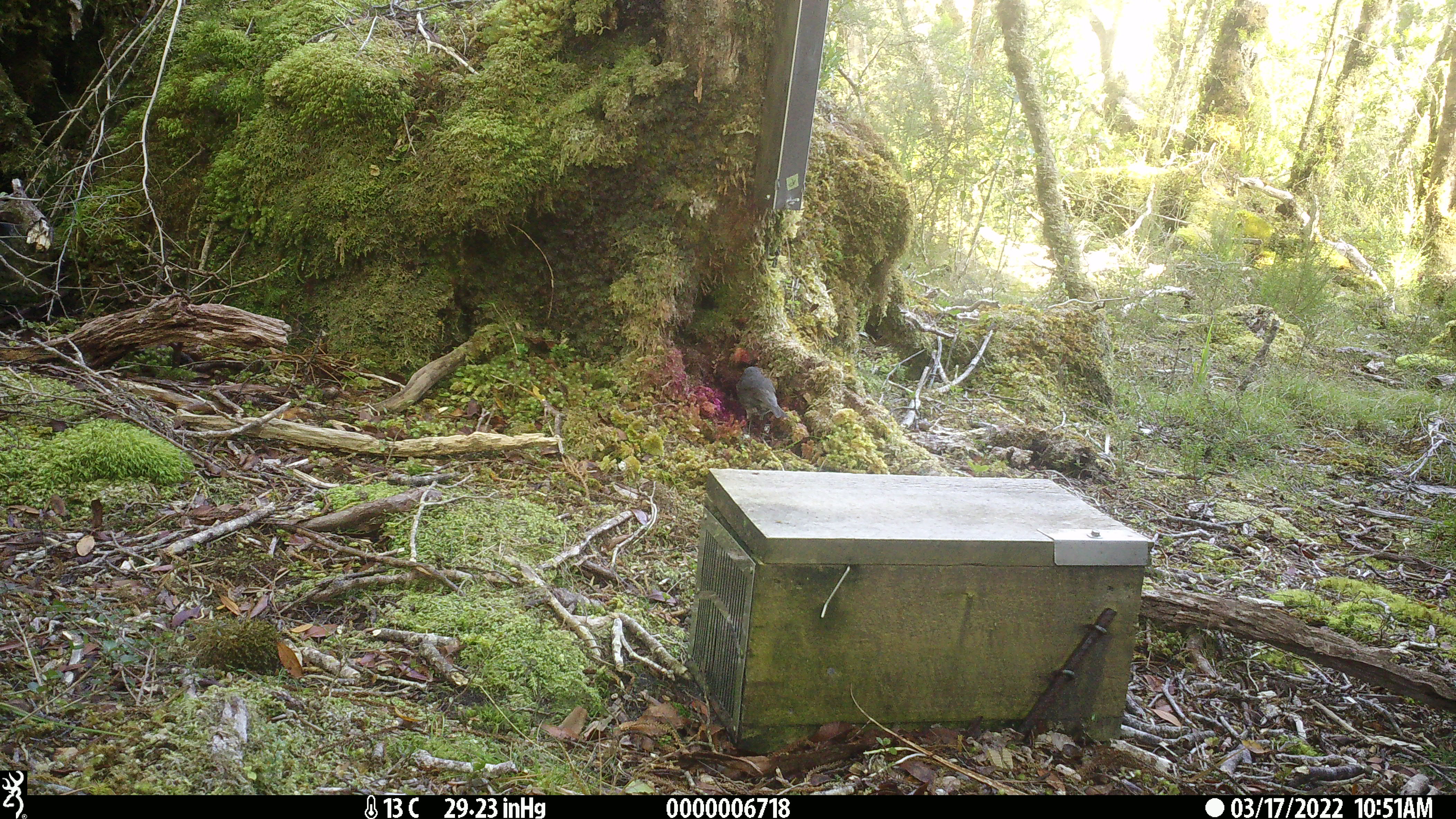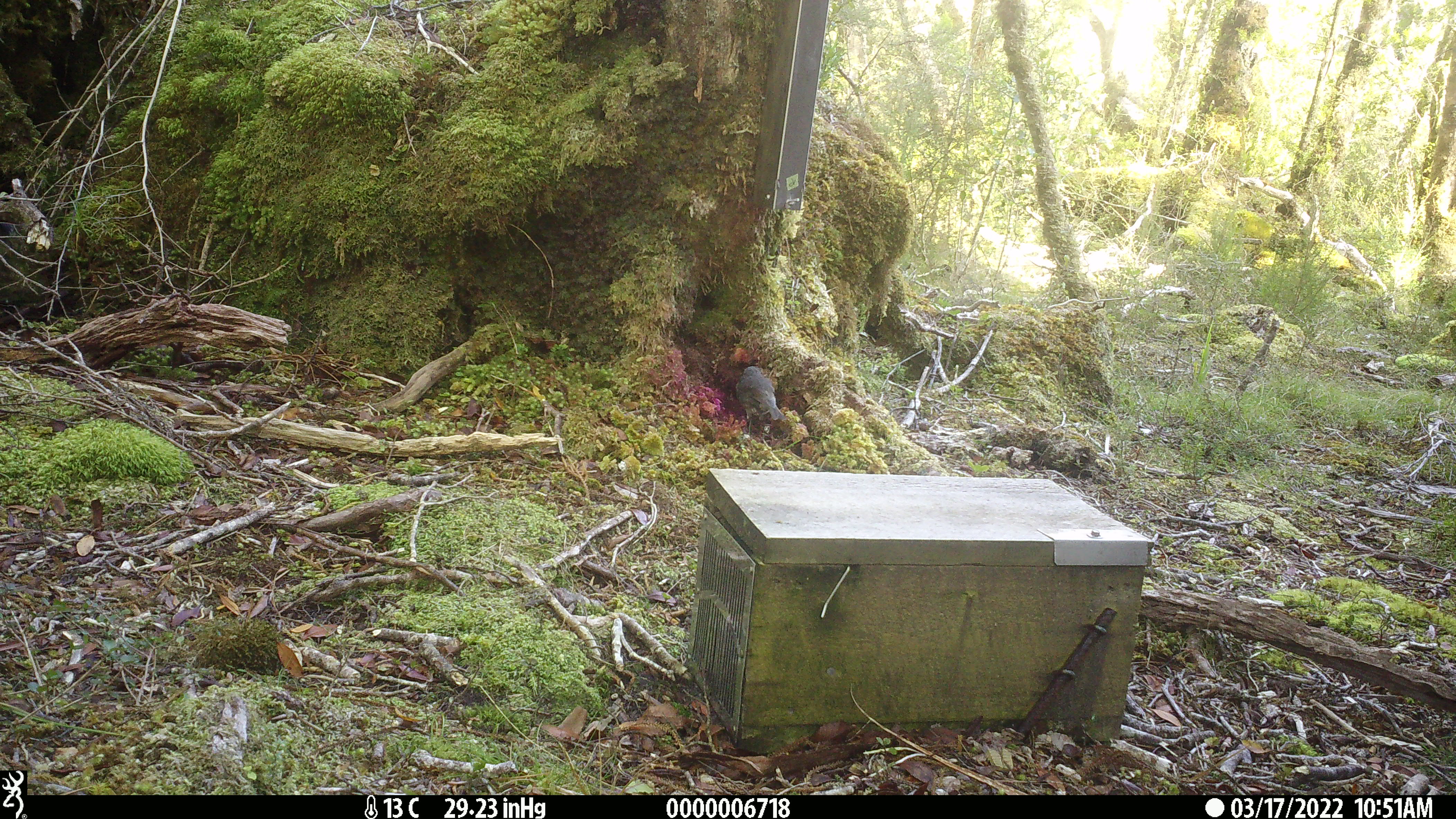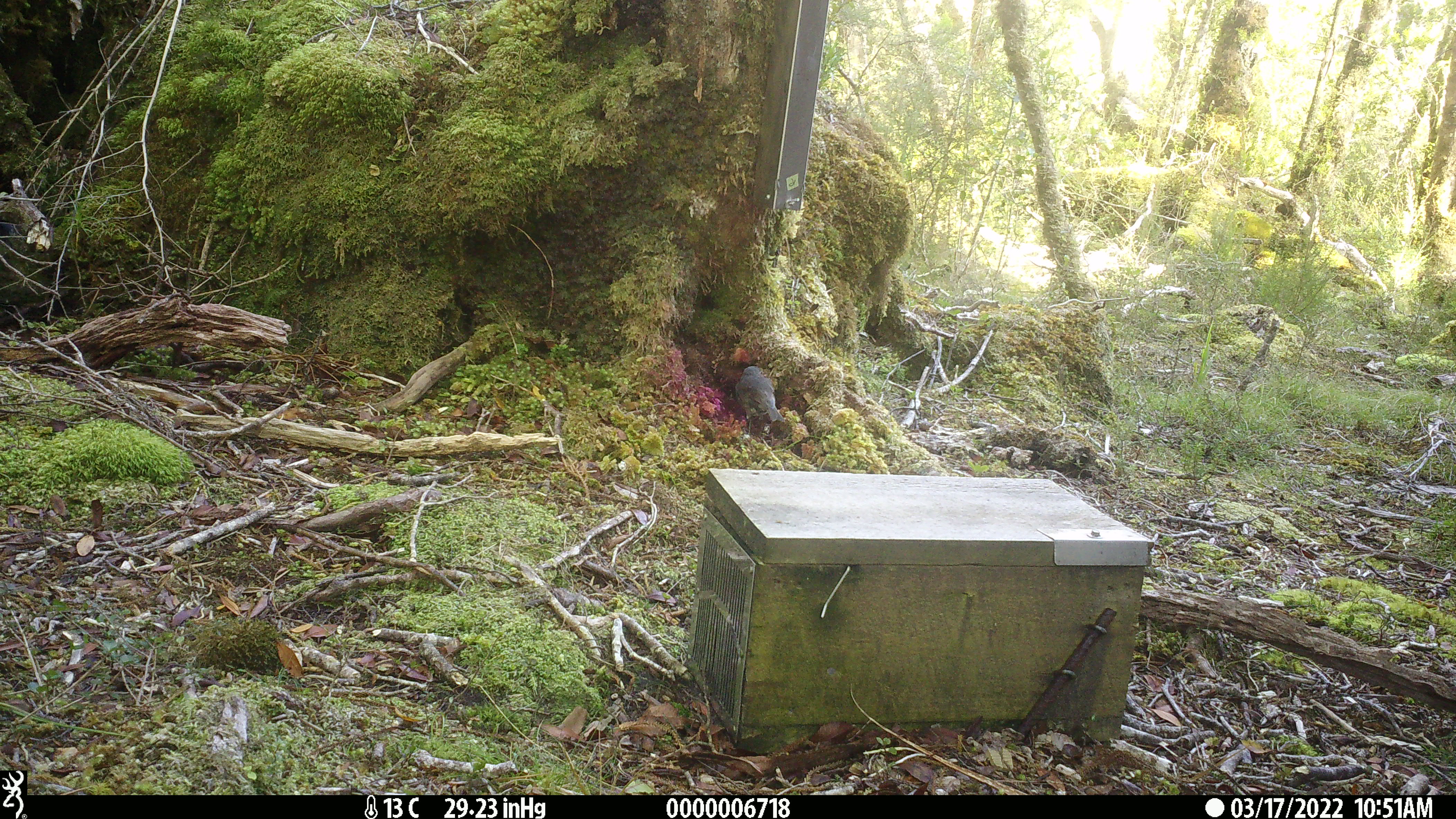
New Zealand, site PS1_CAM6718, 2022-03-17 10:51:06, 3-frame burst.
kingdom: Animalia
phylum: Chordata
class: Aves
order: Passeriformes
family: Petroicidae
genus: Petroica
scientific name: Petroica australis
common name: new zealand robin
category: robin